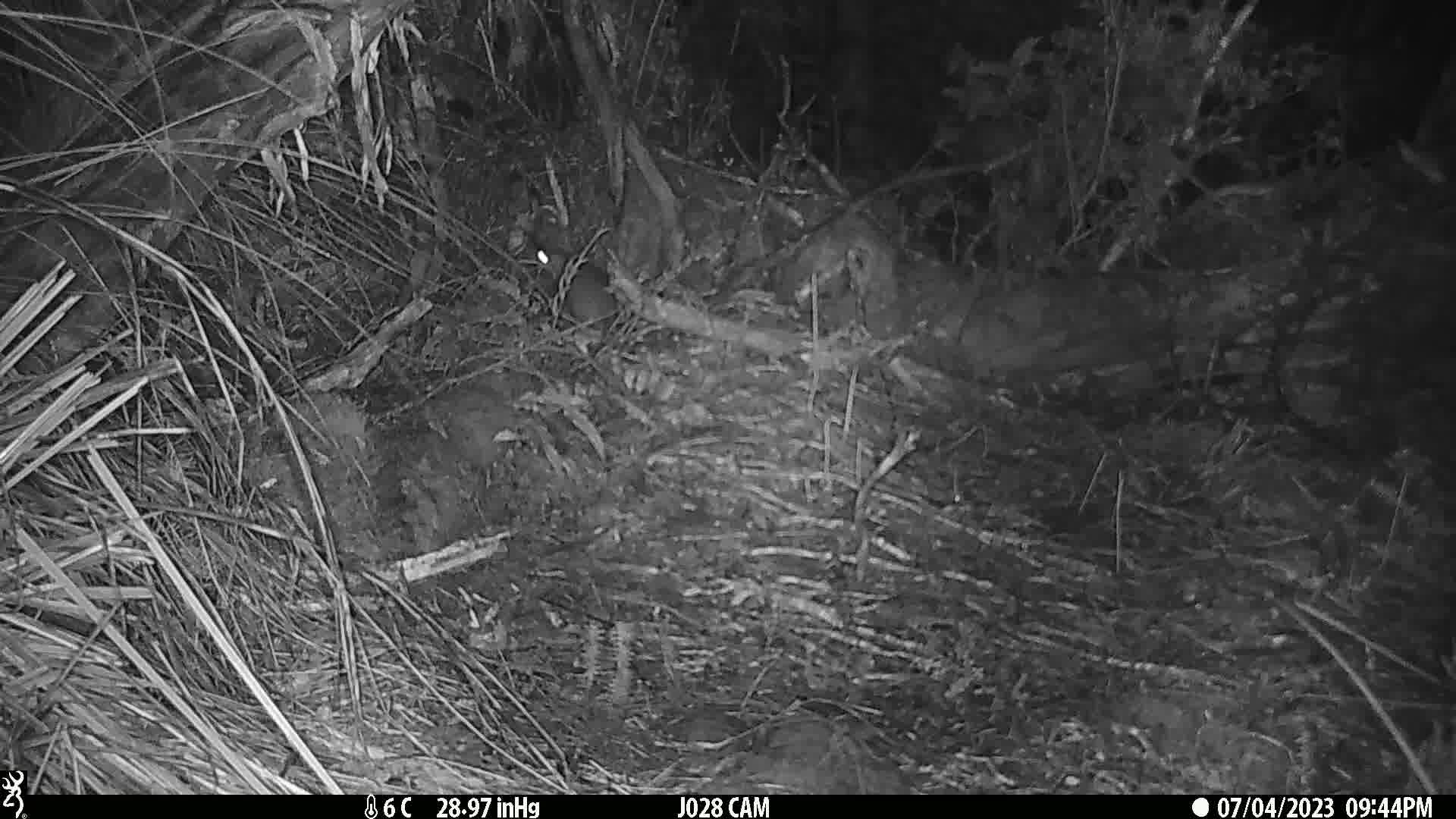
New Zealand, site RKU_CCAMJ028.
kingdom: Animalia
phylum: Chordata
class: Mammalia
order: Rodentia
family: Muridae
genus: Rattus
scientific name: Rattus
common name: rat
Rat (Rattus).